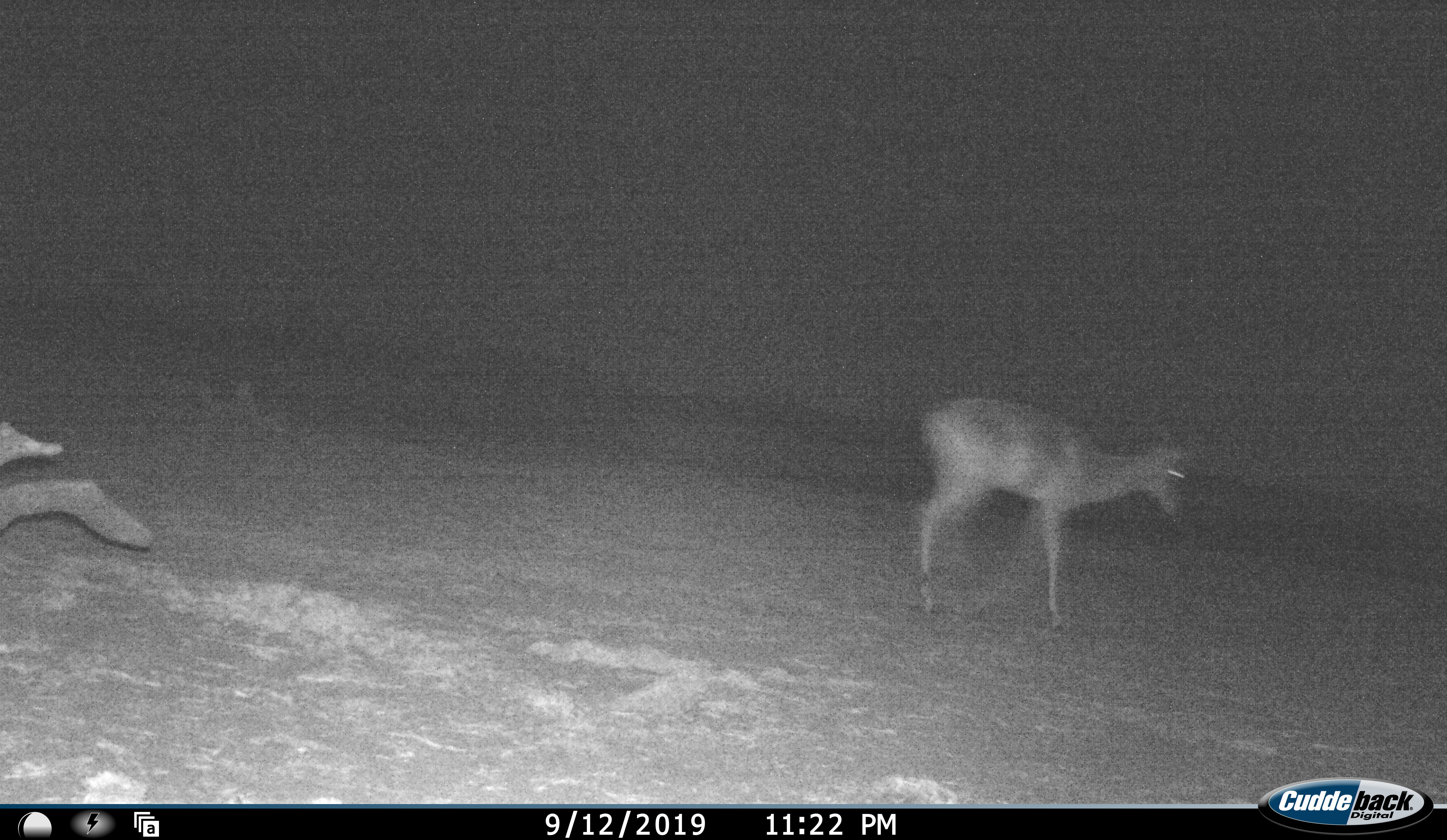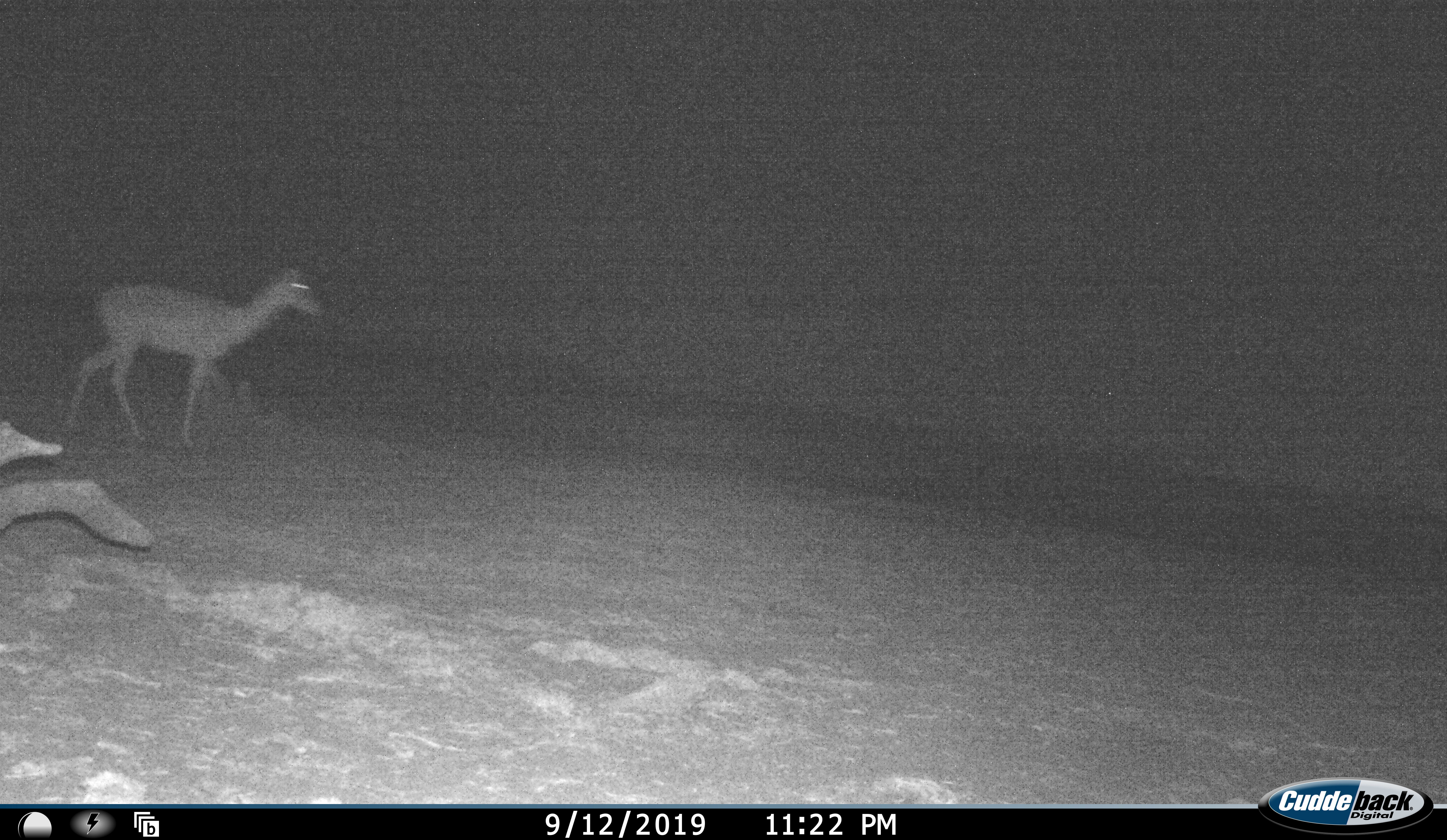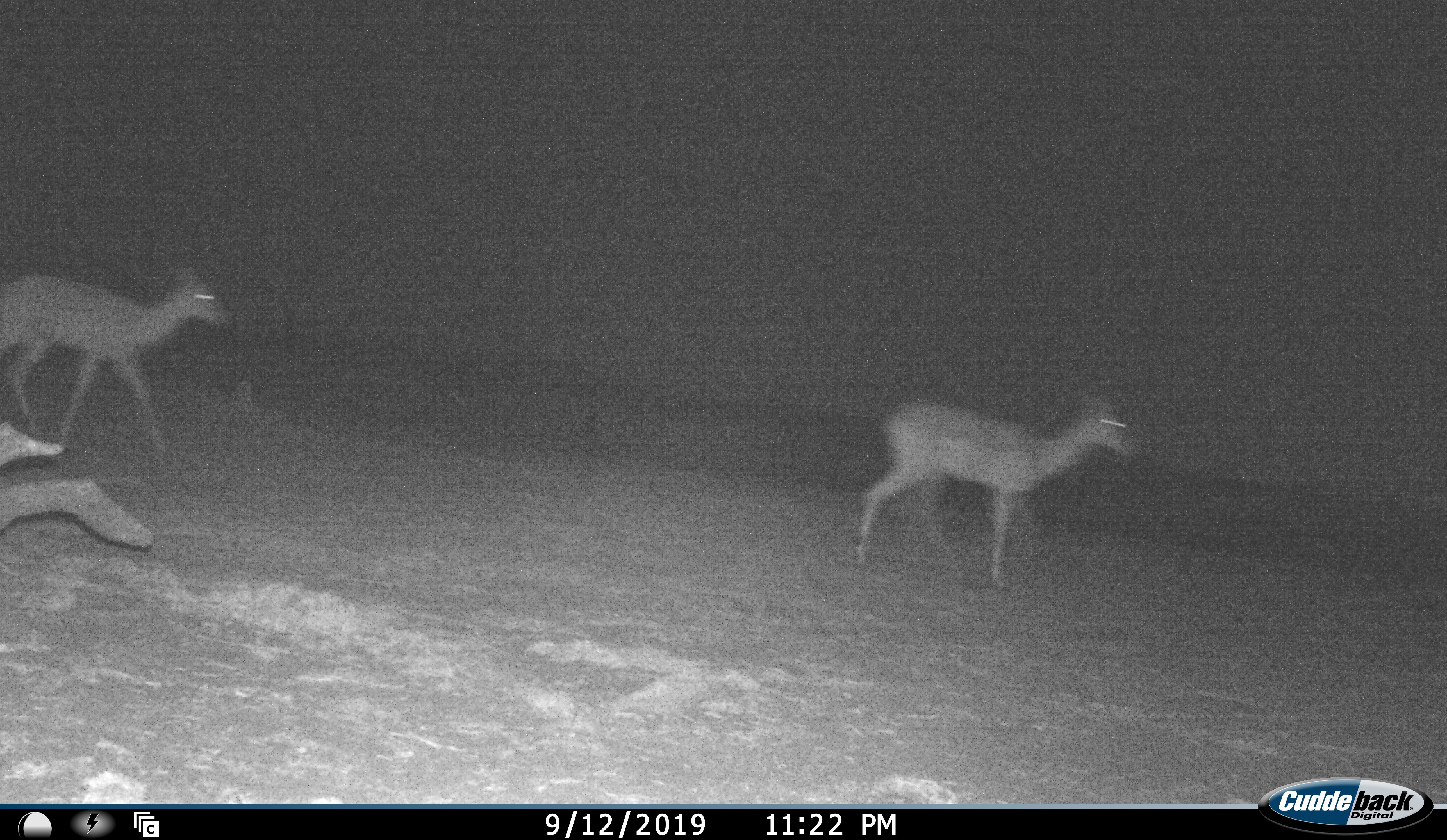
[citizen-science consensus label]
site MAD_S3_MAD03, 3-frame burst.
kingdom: Animalia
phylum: Chordata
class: Mammalia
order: Artiodactyla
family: Bovidae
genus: Aepyceros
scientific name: Aepyceros melampus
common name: impala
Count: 2.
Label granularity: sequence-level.